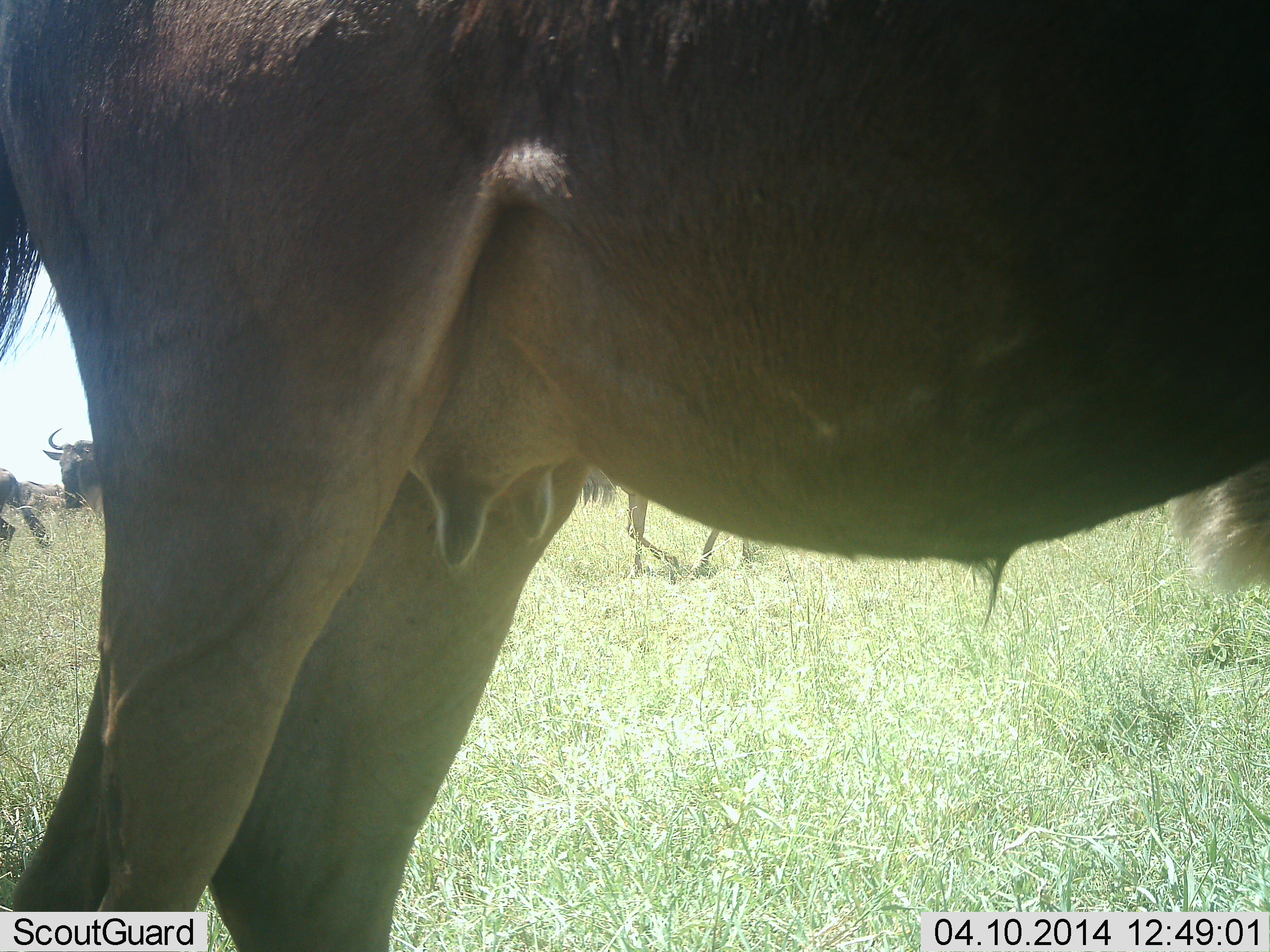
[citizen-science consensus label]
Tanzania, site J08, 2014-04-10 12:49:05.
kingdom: Animalia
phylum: Chordata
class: Mammalia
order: Artiodactyla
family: Bovidae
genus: Connochaetes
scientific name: Connochaetes taurinus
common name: blue wildebeest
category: wildebeest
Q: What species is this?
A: Wildebeest (blue wildebeest) (Connochaetes taurinus).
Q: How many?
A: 4.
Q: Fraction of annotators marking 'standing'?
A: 100%.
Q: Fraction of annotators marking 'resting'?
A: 0%.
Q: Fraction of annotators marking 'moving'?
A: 20%.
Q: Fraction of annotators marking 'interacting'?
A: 0%.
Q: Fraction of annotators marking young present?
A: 0%.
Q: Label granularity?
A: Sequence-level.